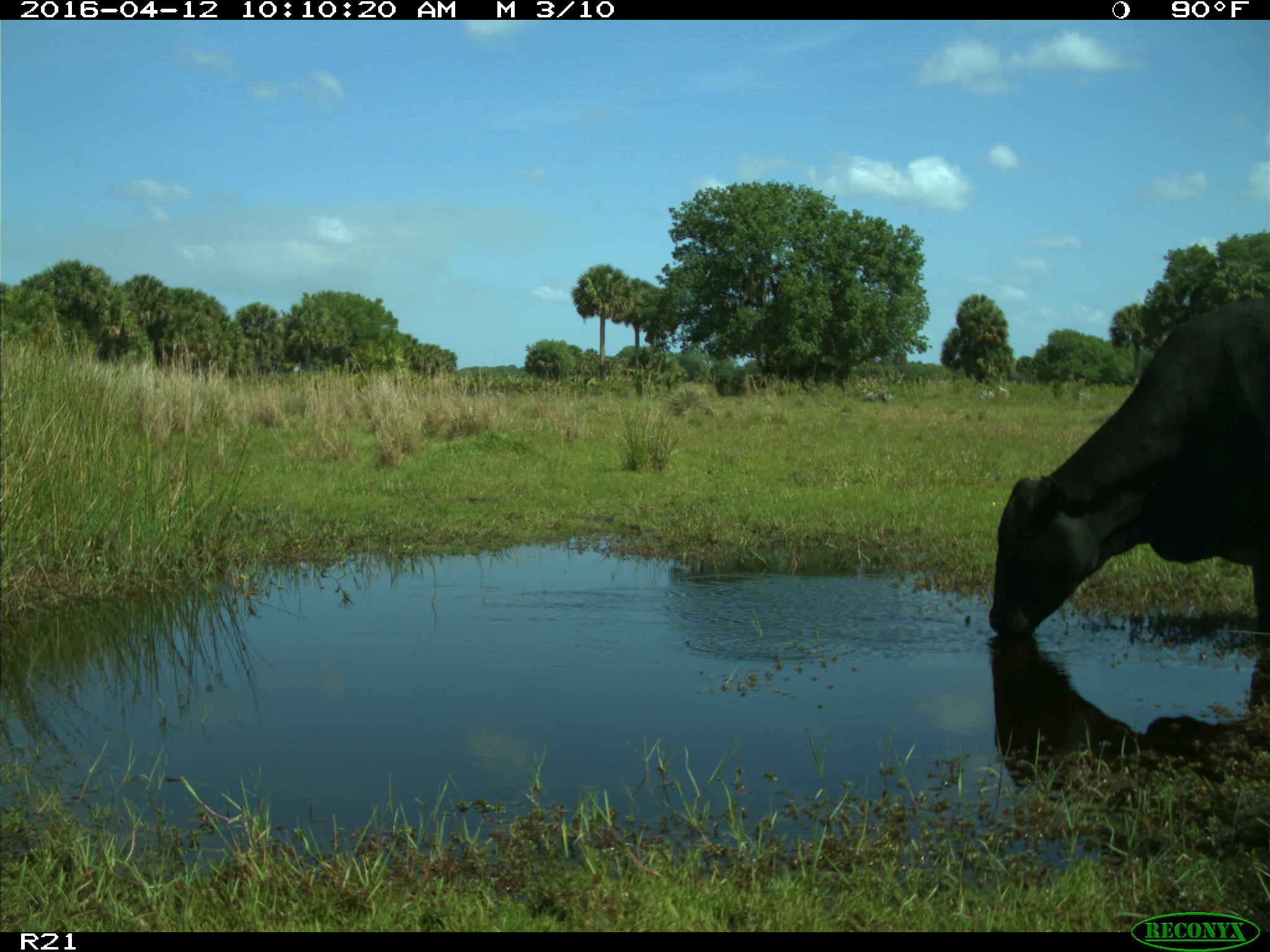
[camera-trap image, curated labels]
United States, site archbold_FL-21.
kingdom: Animalia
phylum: Chordata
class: Mammalia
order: Artiodactyla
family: Bovidae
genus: Bos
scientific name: Bos taurus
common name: domestic cow